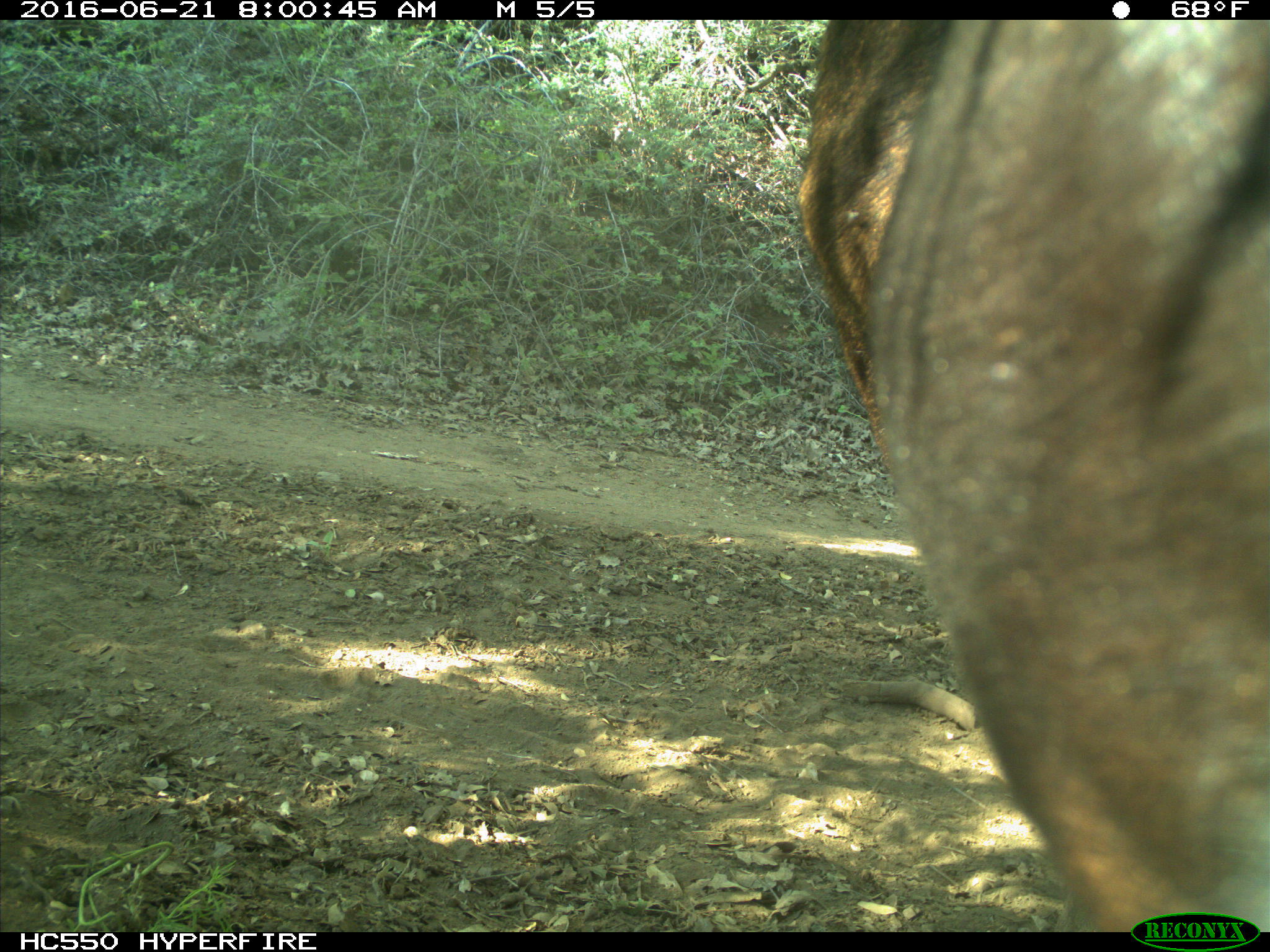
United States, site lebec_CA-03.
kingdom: Animalia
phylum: Chordata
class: Mammalia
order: Artiodactyla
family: Bovidae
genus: Bos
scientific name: Bos taurus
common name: domestic cow